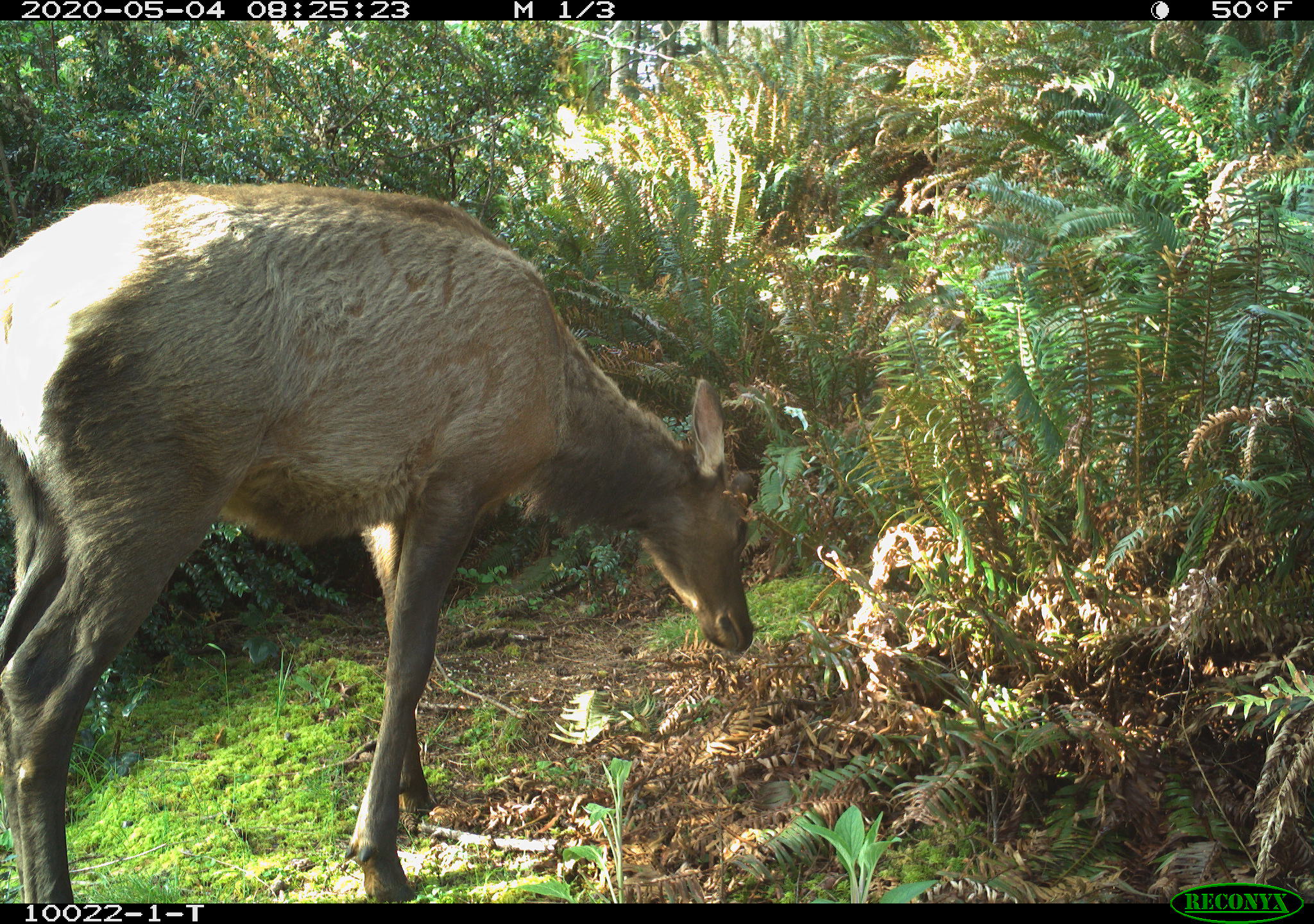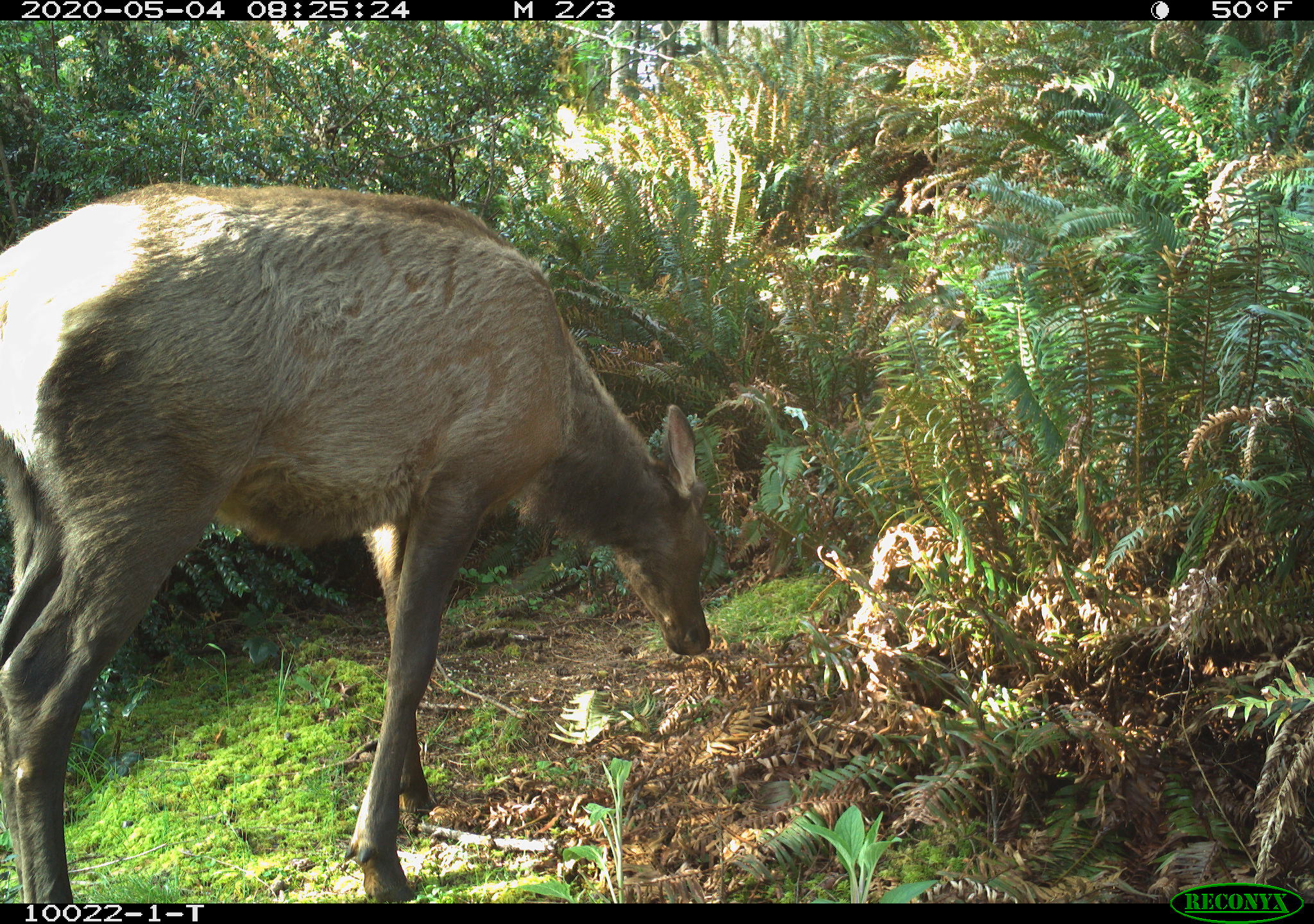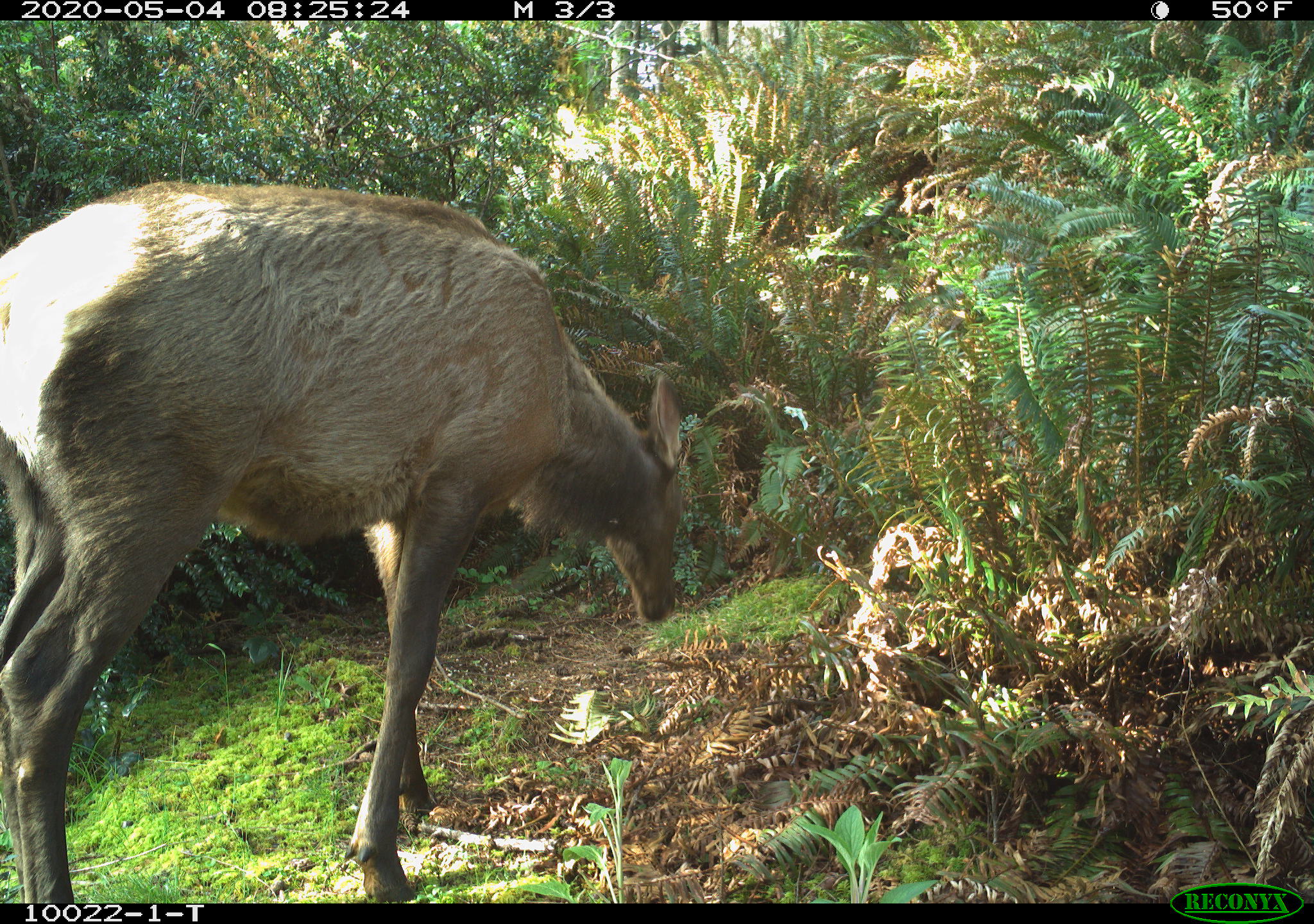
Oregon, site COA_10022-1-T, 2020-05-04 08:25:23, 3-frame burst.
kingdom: Animalia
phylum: Chordata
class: Mammalia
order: Artiodactyla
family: Cervidae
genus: Cervus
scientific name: Cervus canadensis roosevelti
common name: roosevelt elk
Roosevelt elk (Cervus canadensis roosevelti).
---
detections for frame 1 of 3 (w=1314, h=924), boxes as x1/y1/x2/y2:
roosevelt elk: 1/165/766/895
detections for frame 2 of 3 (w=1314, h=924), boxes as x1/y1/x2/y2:
roosevelt elk: 1/167/723/895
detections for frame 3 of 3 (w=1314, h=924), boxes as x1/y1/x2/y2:
roosevelt elk: 3/170/693/893